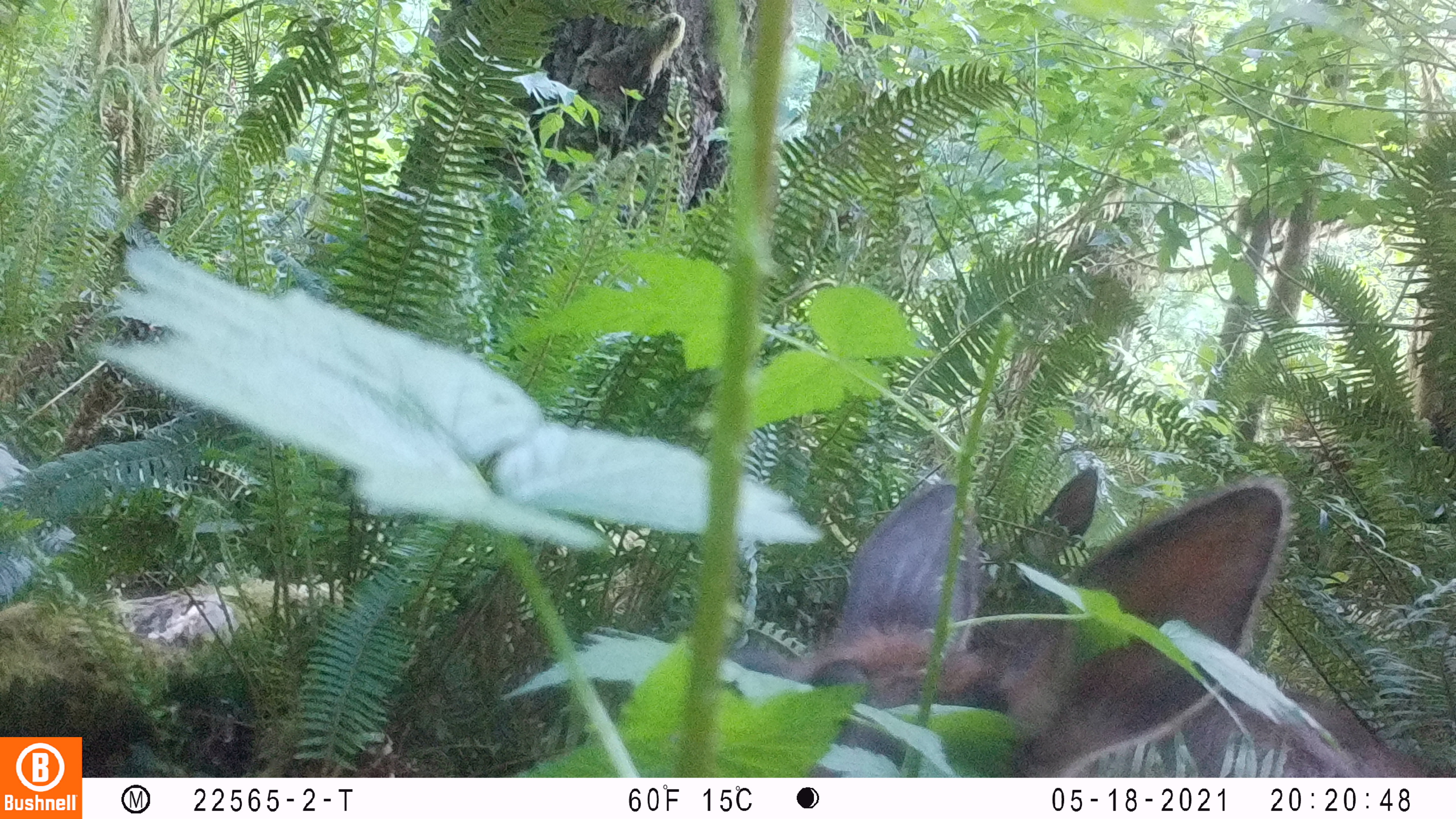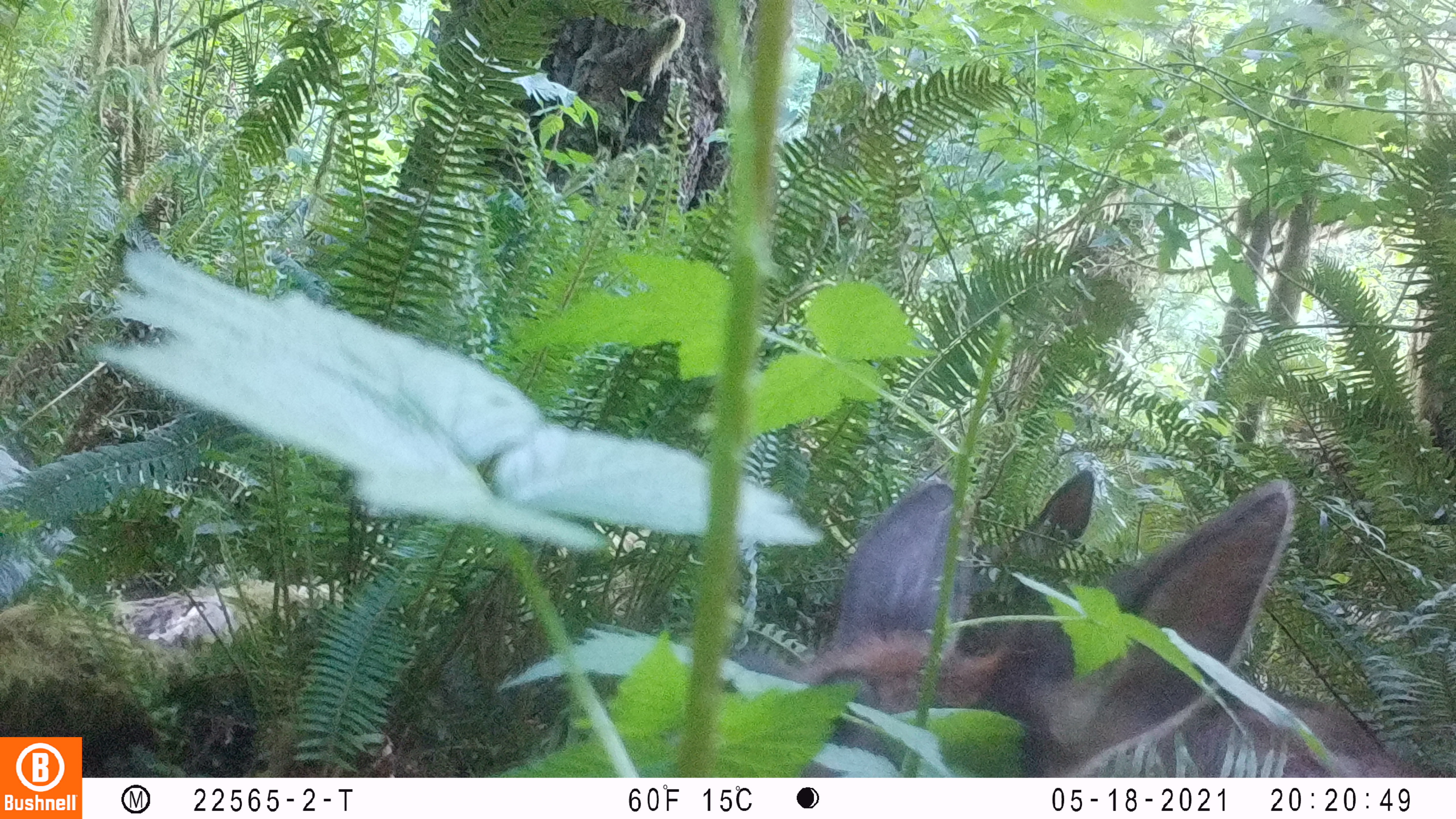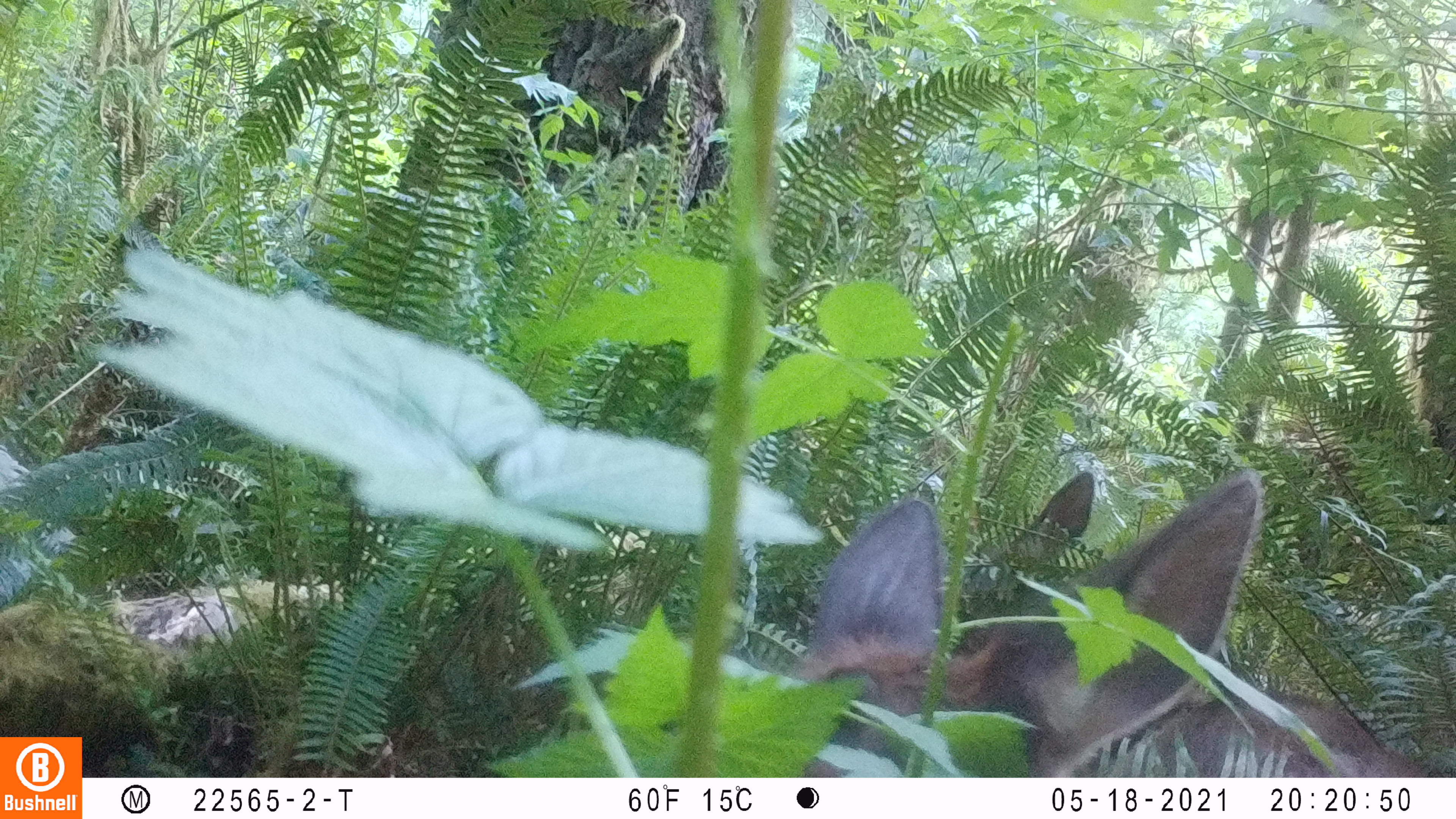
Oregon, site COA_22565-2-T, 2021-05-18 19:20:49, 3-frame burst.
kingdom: Animalia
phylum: Chordata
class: Mammalia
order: Artiodactyla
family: Cervidae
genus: Cervus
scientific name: Cervus canadensis roosevelti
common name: roosevelt elk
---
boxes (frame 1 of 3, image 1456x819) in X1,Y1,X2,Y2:
roosevelt elk: 775,459,1337,755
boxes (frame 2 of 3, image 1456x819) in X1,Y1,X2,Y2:
roosevelt elk: 785,457,1388,770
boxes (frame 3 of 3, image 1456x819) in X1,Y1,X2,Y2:
roosevelt elk: 776,463,1352,767